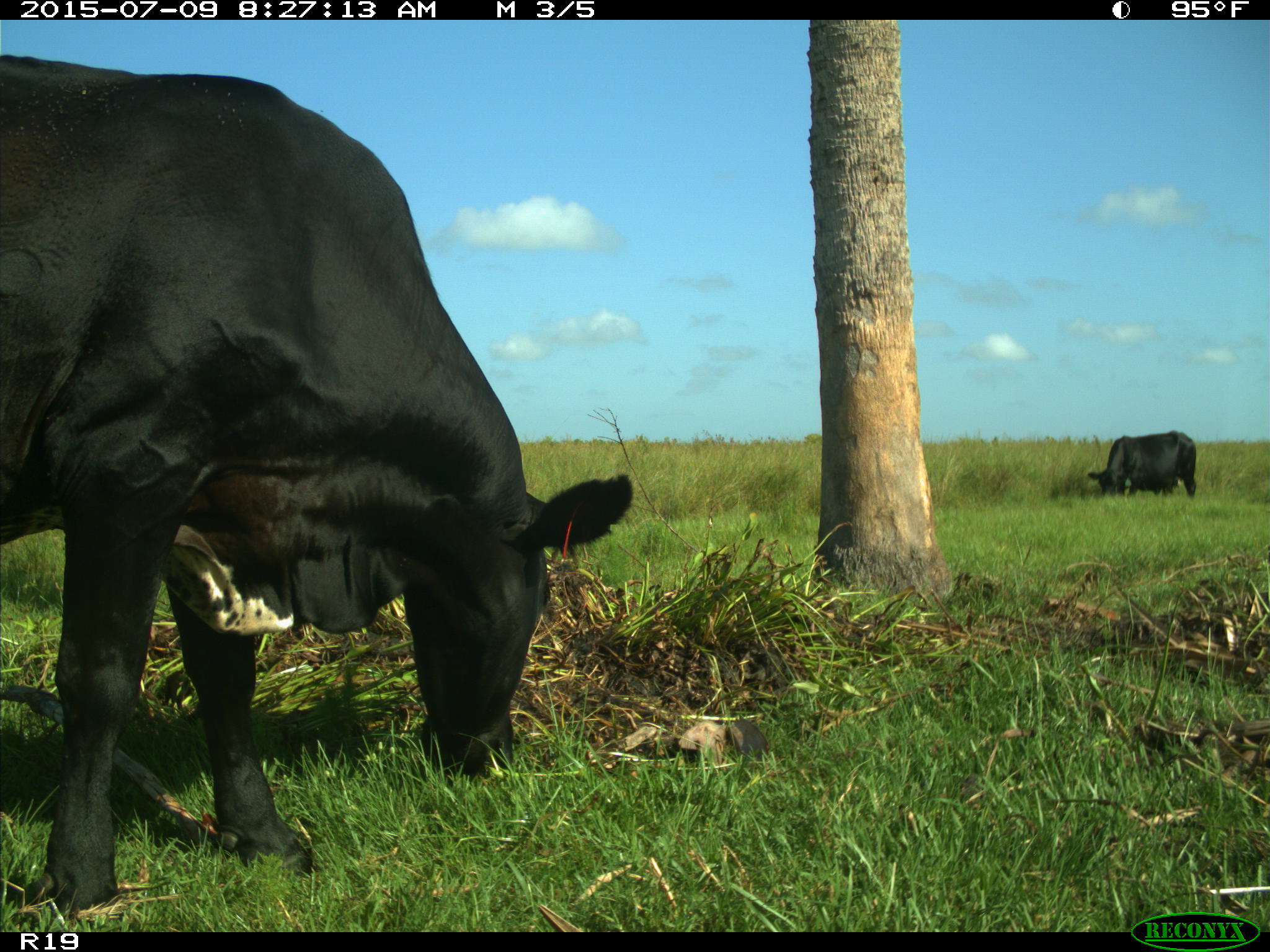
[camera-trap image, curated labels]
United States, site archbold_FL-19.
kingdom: Animalia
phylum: Chordata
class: Mammalia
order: Artiodactyla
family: Bovidae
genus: Bos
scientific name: Bos taurus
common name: domestic cow